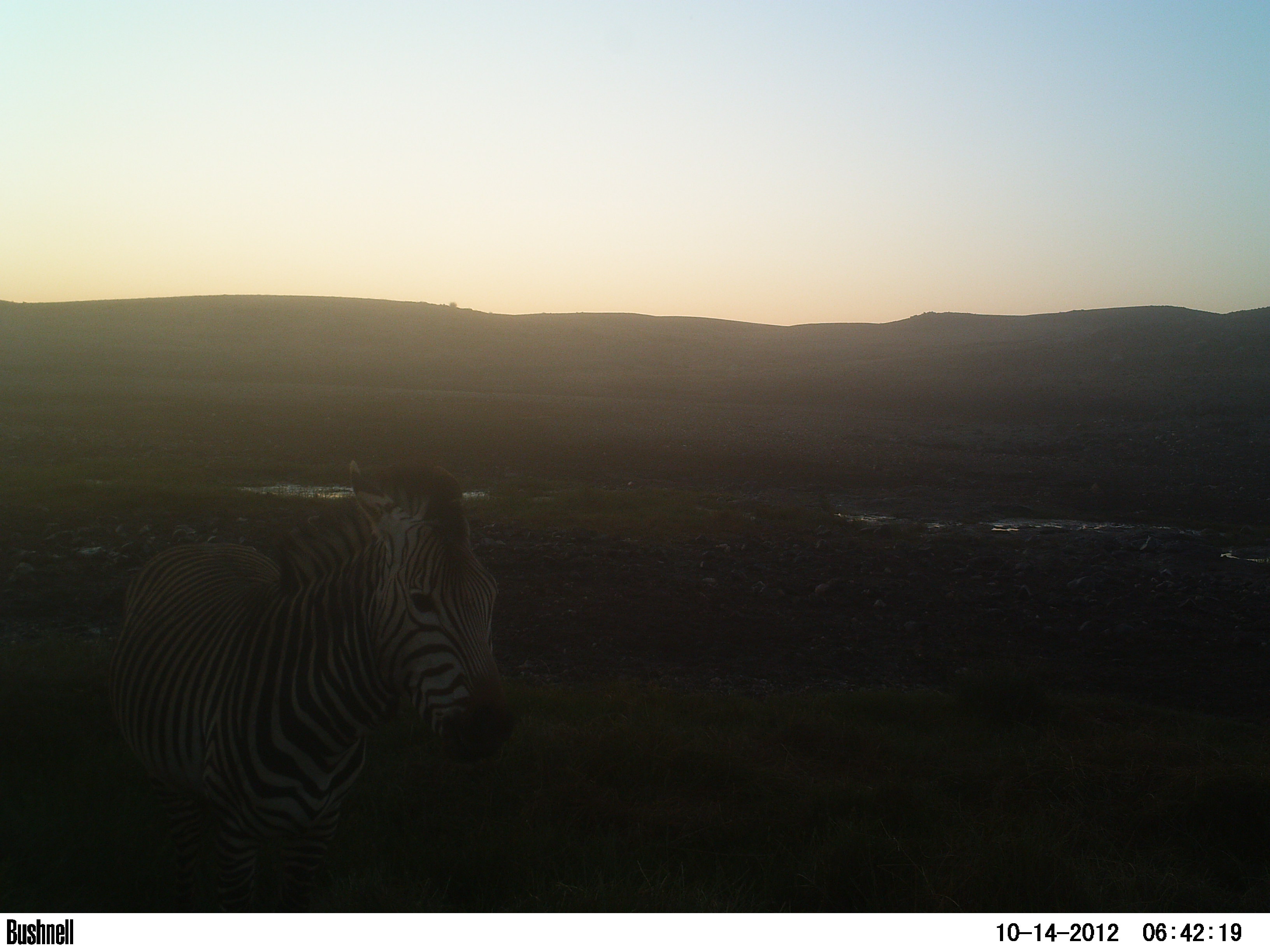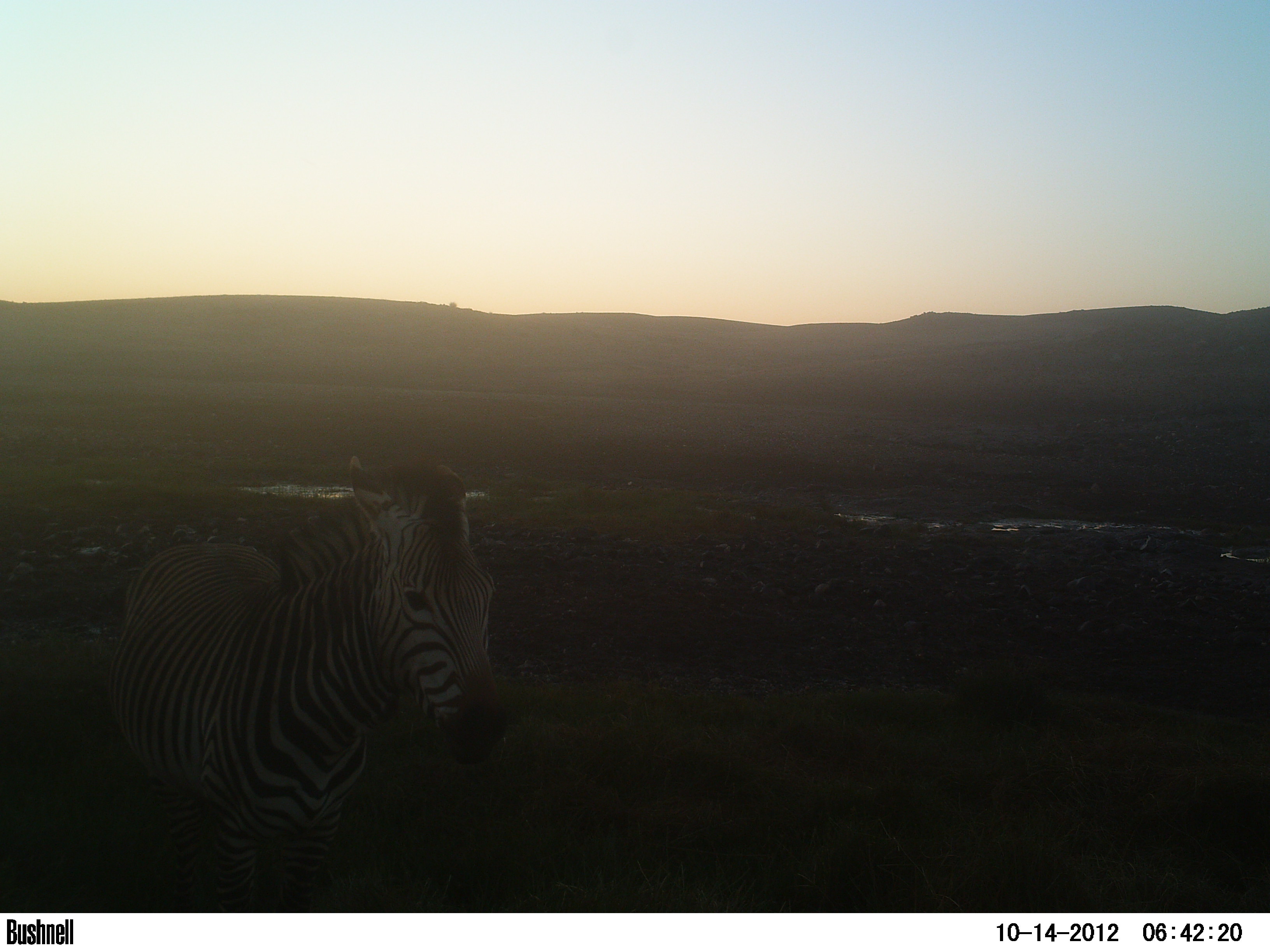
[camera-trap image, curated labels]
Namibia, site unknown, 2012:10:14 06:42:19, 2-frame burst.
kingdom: Animalia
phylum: Chordata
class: Mammalia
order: Perissodactyla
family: Equidae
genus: Equus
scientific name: Equus zebra hartmannae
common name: hartmann's mountain zebra